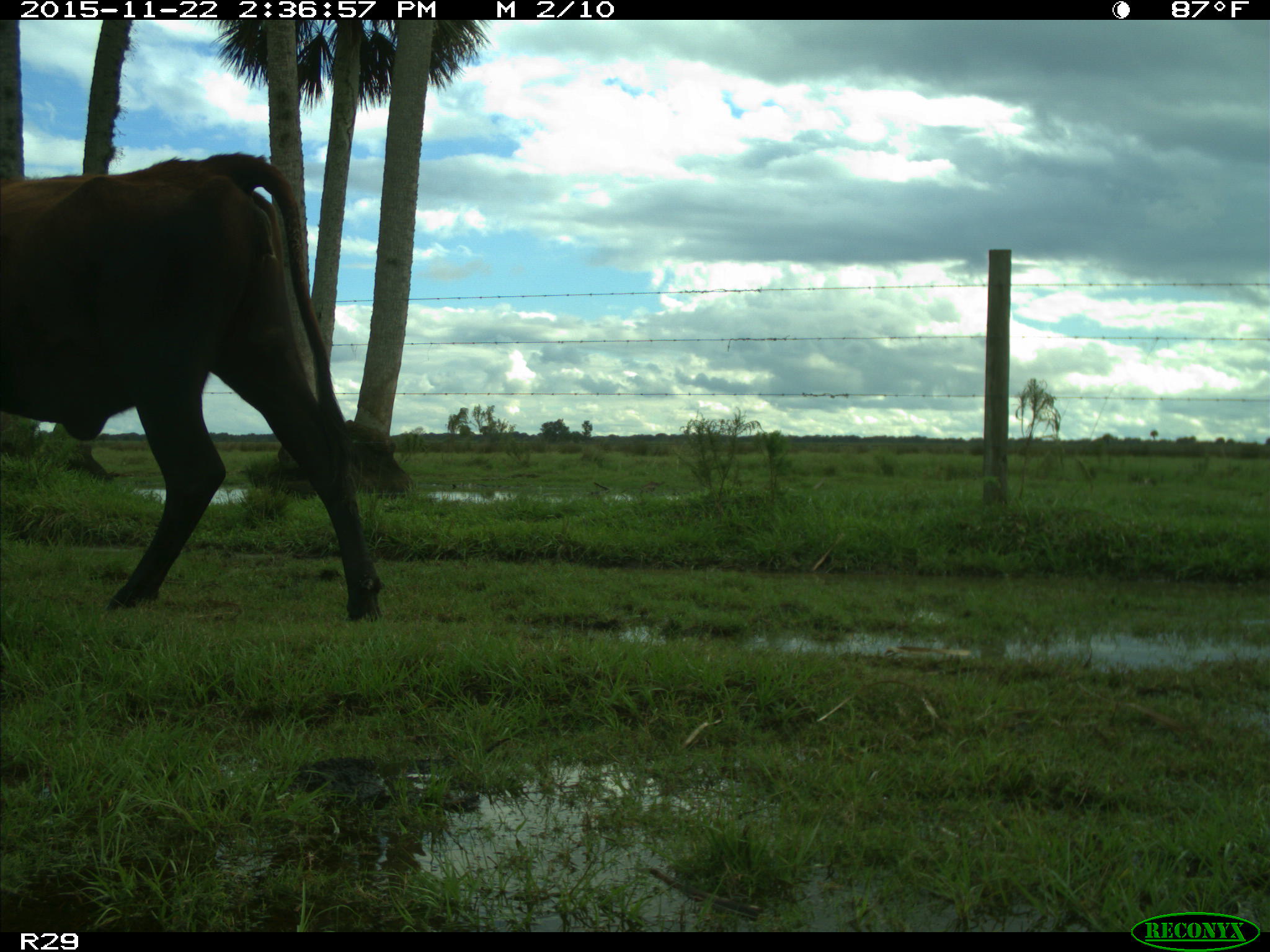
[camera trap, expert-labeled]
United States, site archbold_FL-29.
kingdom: Animalia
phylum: Chordata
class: Mammalia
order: Artiodactyla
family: Bovidae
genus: Bos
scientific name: Bos taurus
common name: domestic cow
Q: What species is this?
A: Bos taurus (domestic cow).